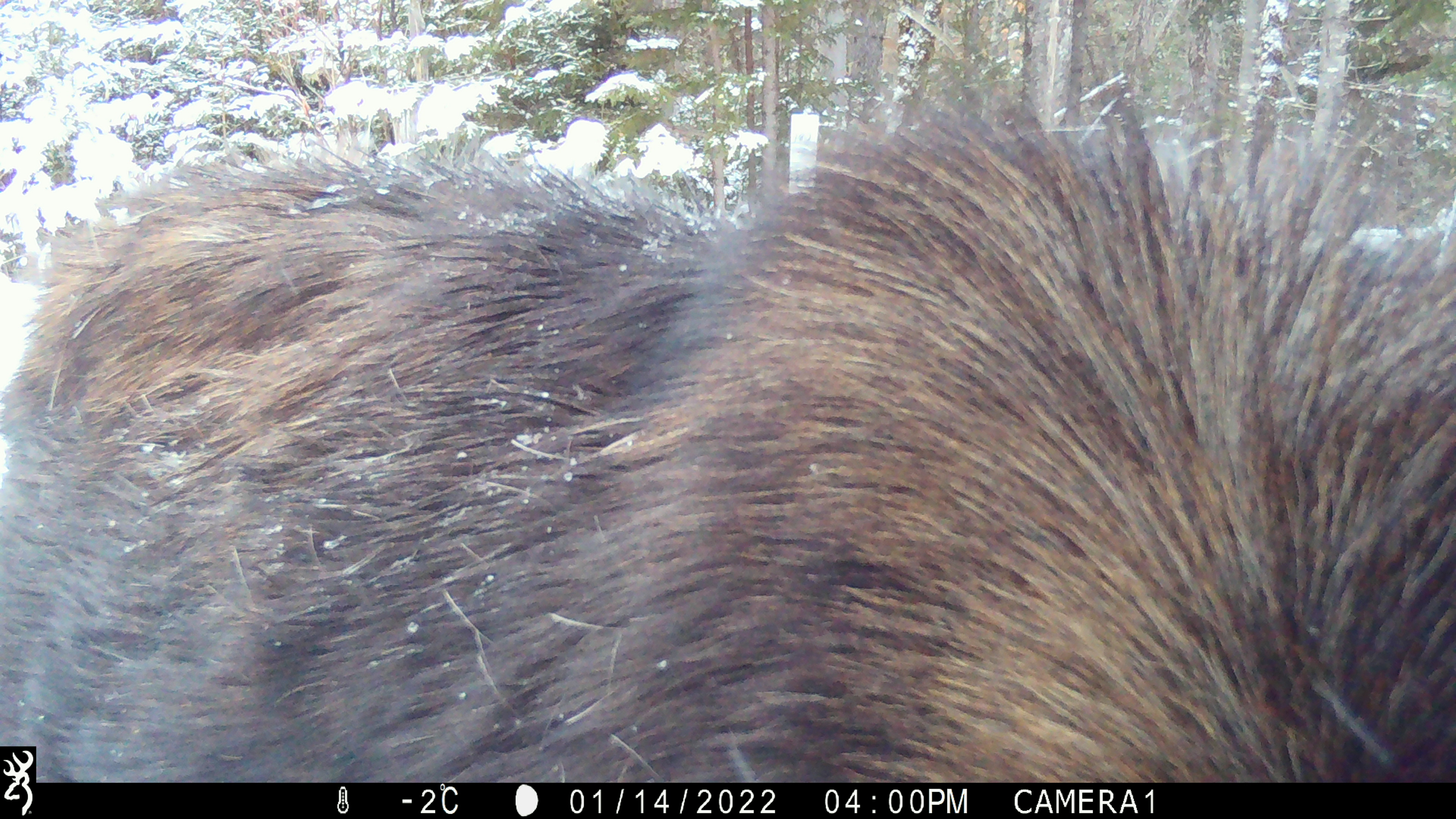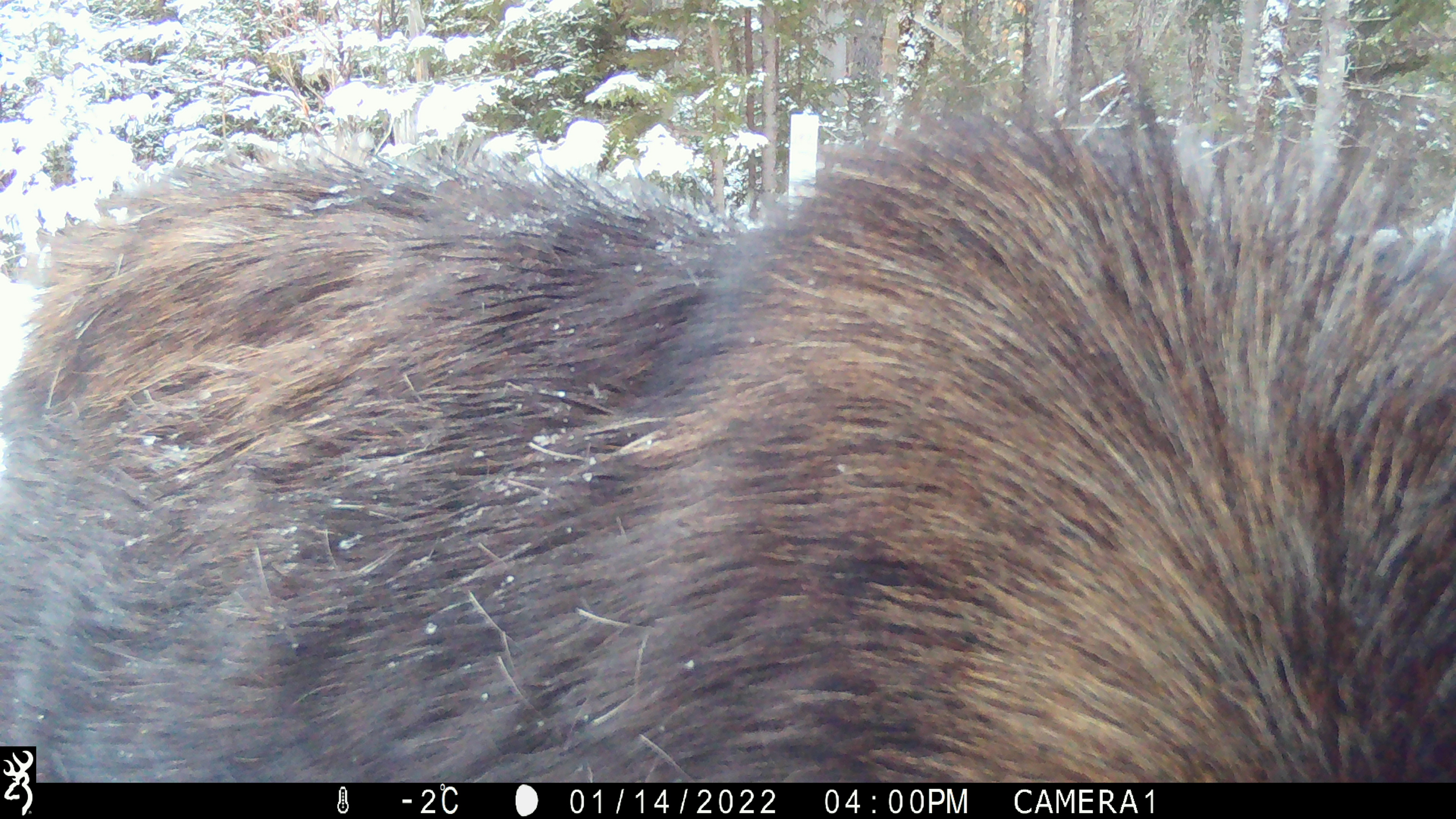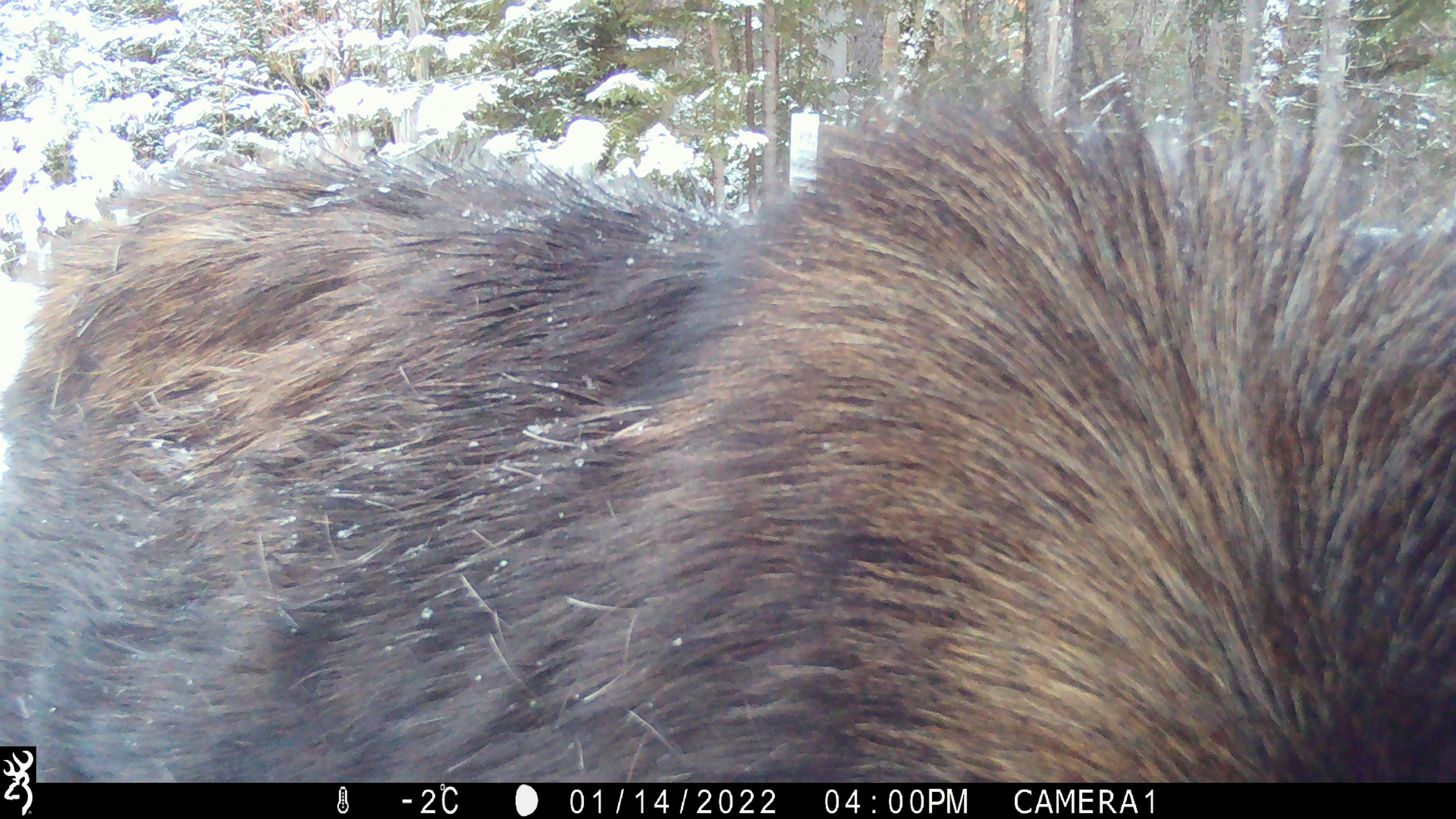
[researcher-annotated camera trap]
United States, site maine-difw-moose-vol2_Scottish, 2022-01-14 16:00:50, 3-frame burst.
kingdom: Animalia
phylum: Chordata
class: Mammalia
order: Artiodactyla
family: Cervidae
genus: Alces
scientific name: Alces alces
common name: moose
Moose (Alces alces).